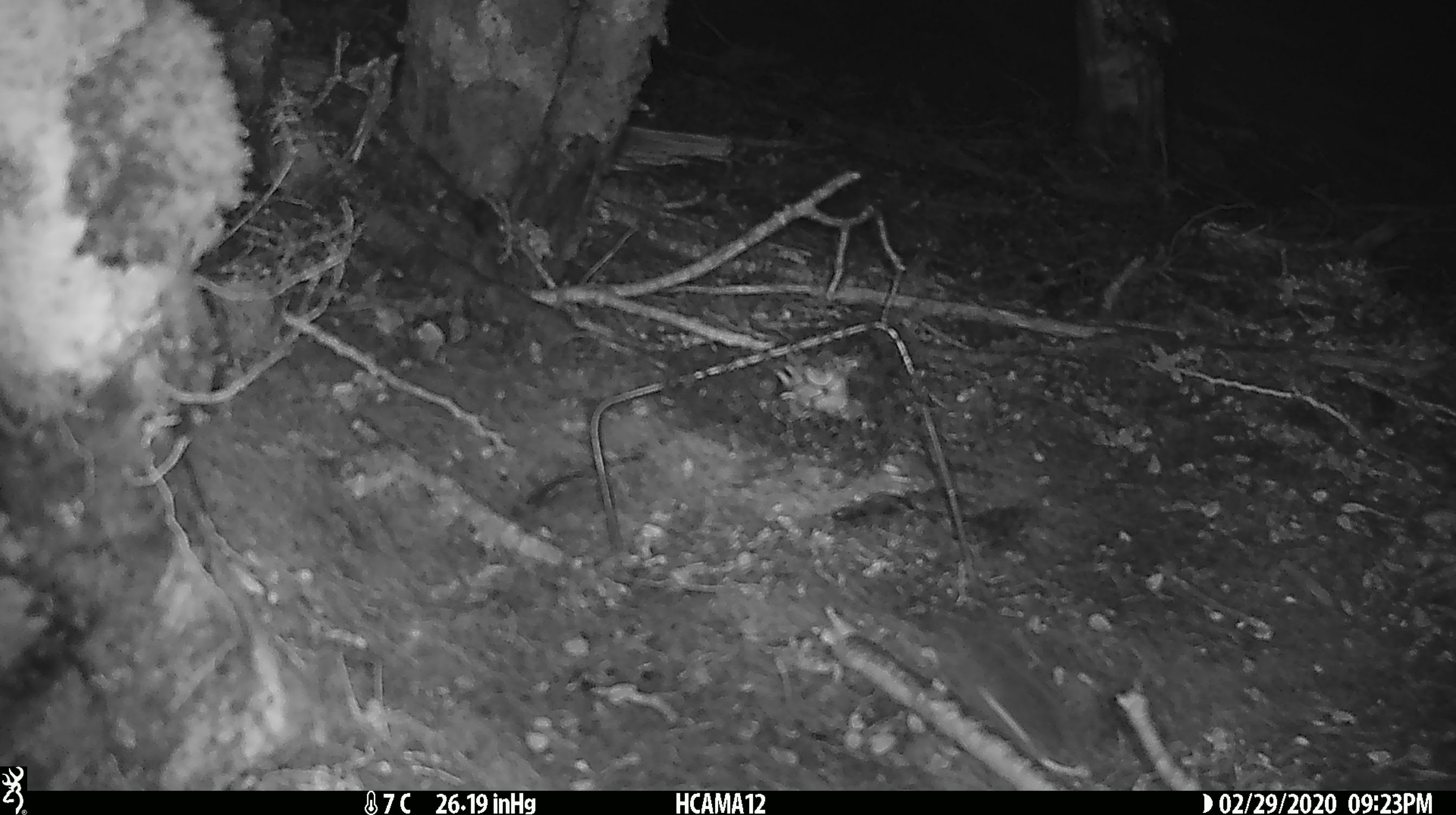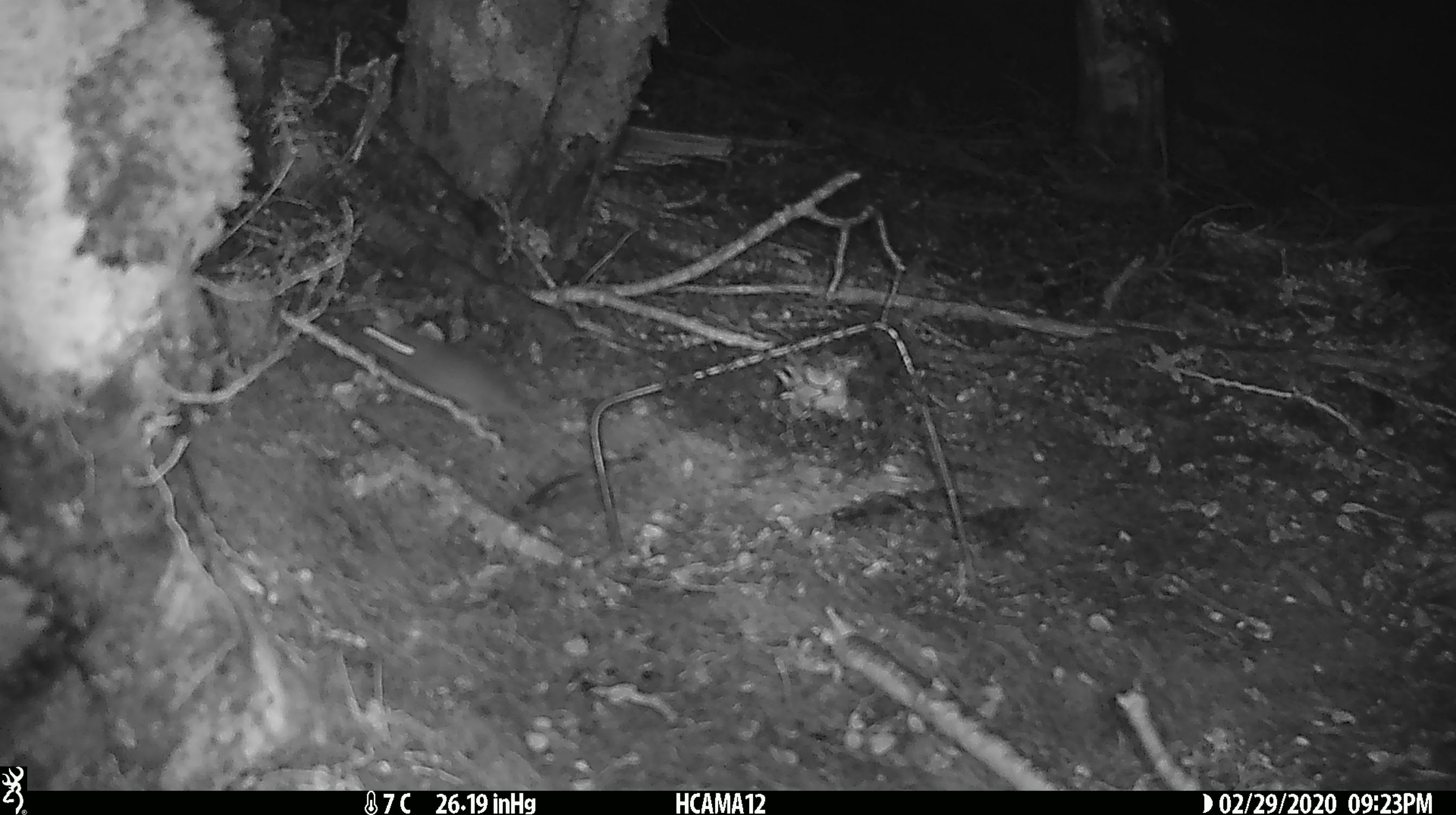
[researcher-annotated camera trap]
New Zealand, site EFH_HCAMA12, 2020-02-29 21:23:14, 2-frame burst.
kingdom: Animalia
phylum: Chordata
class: Mammalia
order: Rodentia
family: Muridae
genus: Mus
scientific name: Mus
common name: mouse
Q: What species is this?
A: Mouse (Mus).